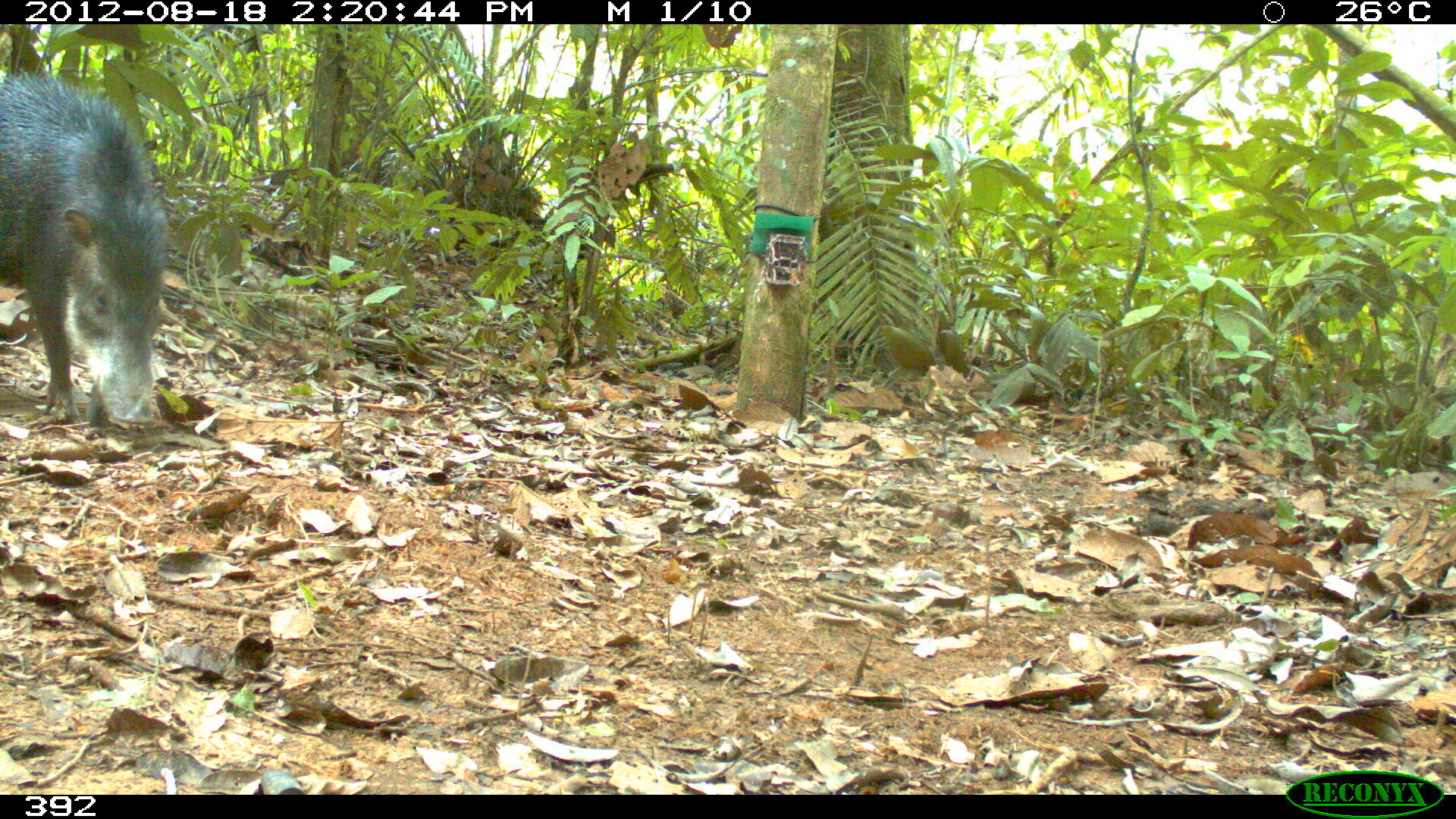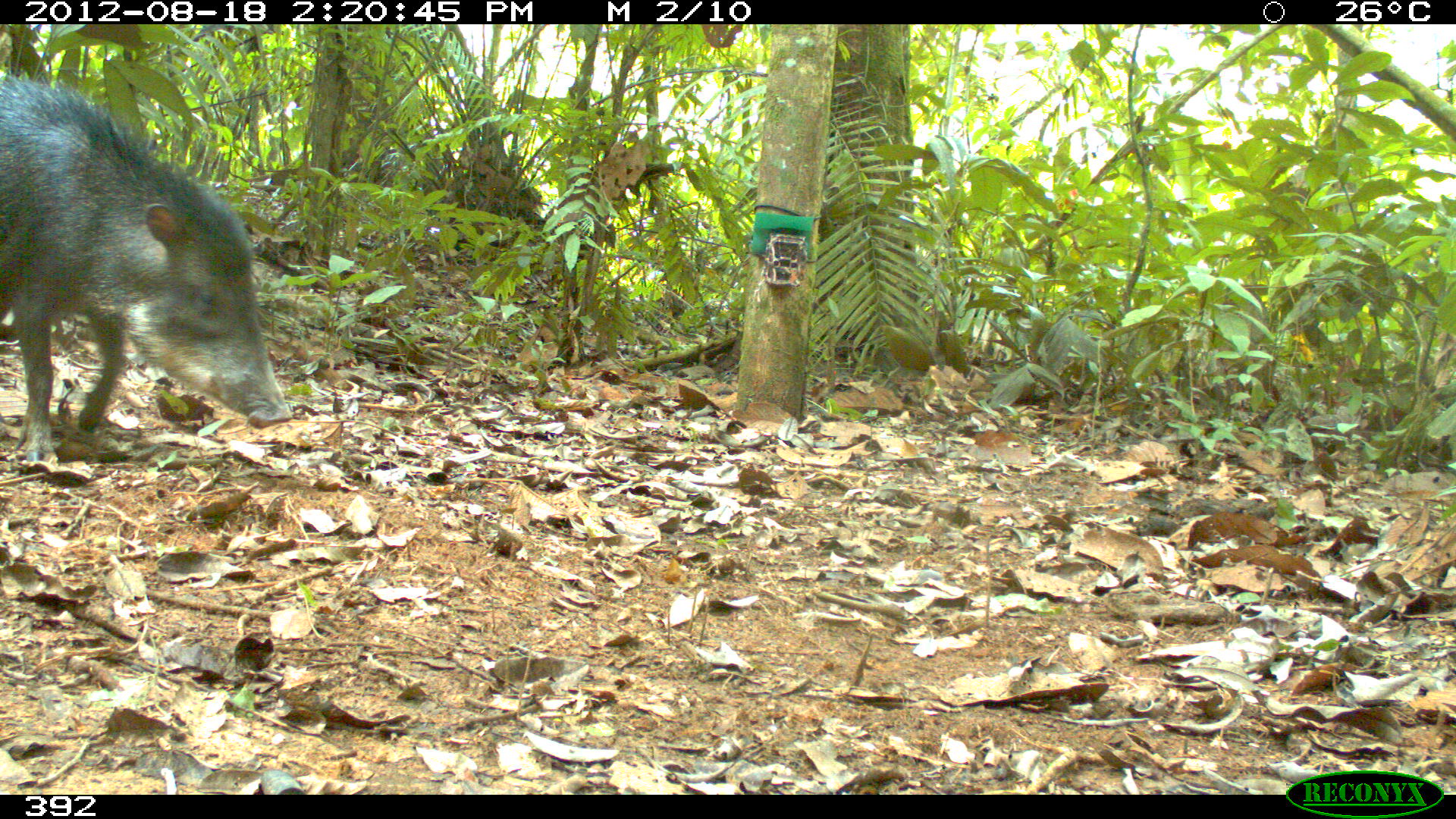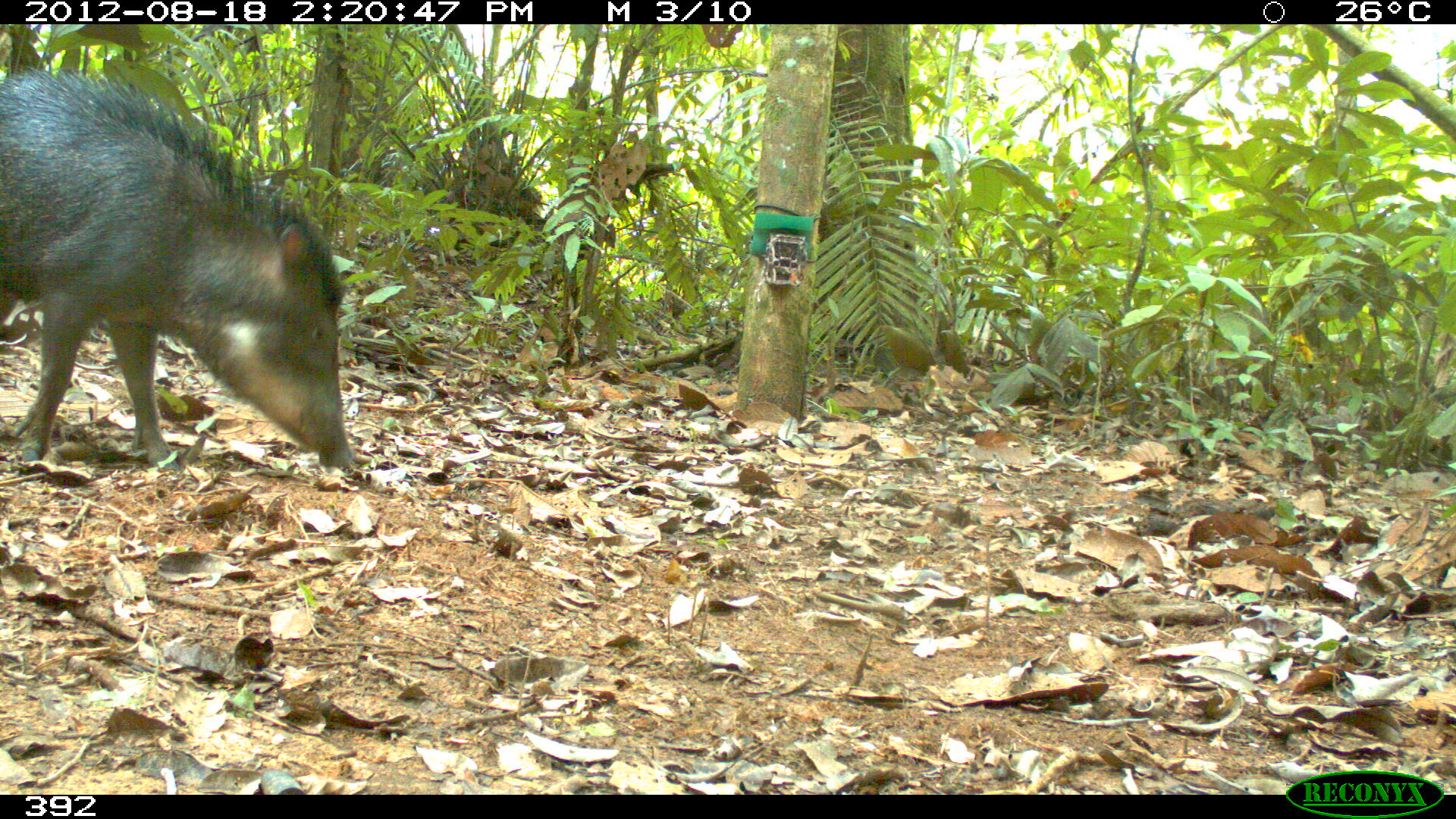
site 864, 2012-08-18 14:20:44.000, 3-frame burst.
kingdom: Animalia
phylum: Chordata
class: Mammalia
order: Artiodactyla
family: Tayassuidae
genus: Tayassu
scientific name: Tayassu pecari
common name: white-lipped peccary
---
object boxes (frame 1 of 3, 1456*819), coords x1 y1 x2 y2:
tayassu pecari: 0 72 170 432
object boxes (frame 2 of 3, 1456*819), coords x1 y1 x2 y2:
tayassu pecari: 0 71 294 467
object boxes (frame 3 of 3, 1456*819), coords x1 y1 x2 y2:
tayassu pecari: 0 66 352 469